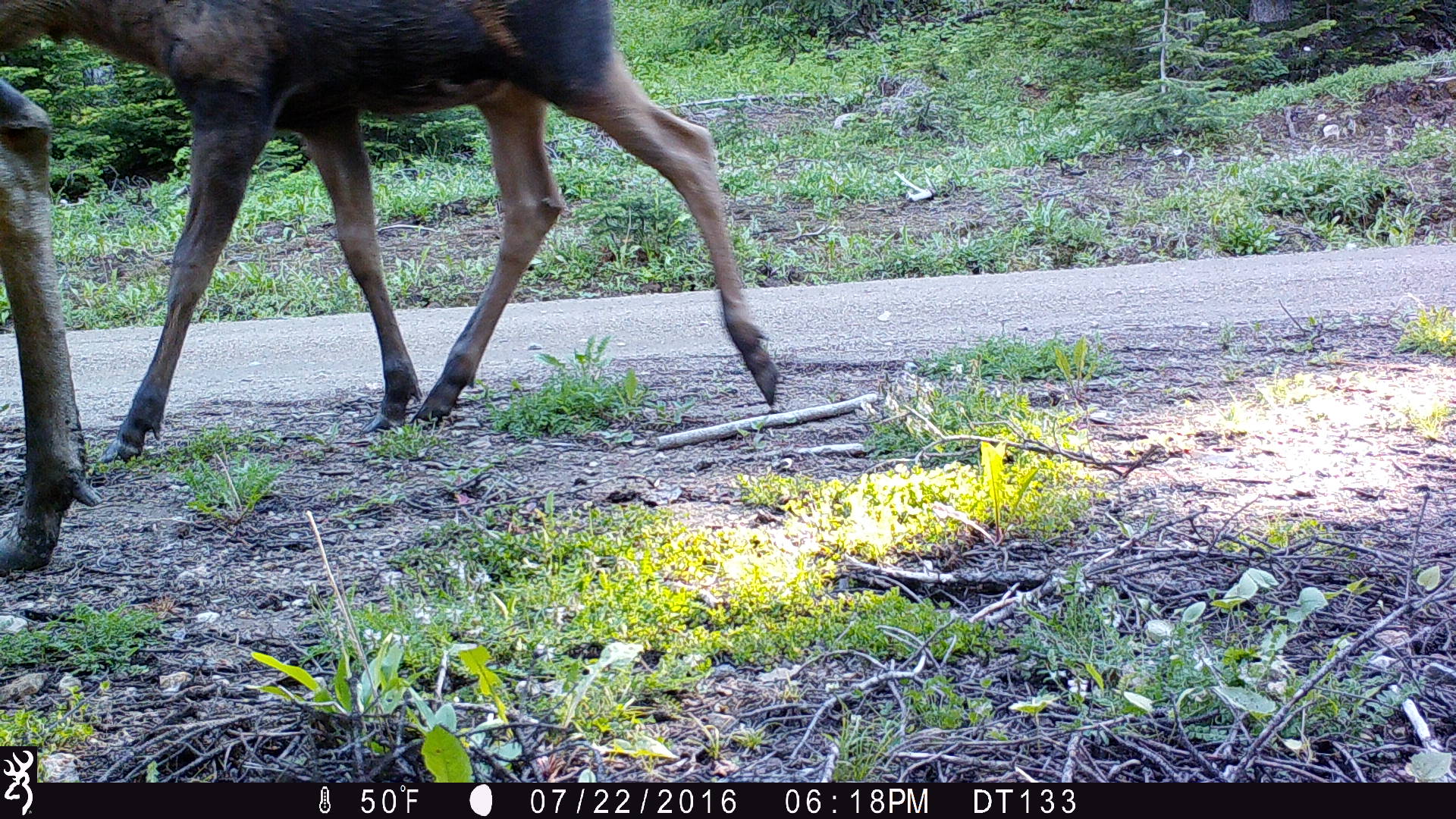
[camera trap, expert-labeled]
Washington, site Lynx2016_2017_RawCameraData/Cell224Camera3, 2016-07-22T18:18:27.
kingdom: Animalia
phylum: Chordata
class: Mammalia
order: Artiodactyla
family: Cervidae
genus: Alces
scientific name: Alces alces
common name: moose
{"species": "Alces alces (moose)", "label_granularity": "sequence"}